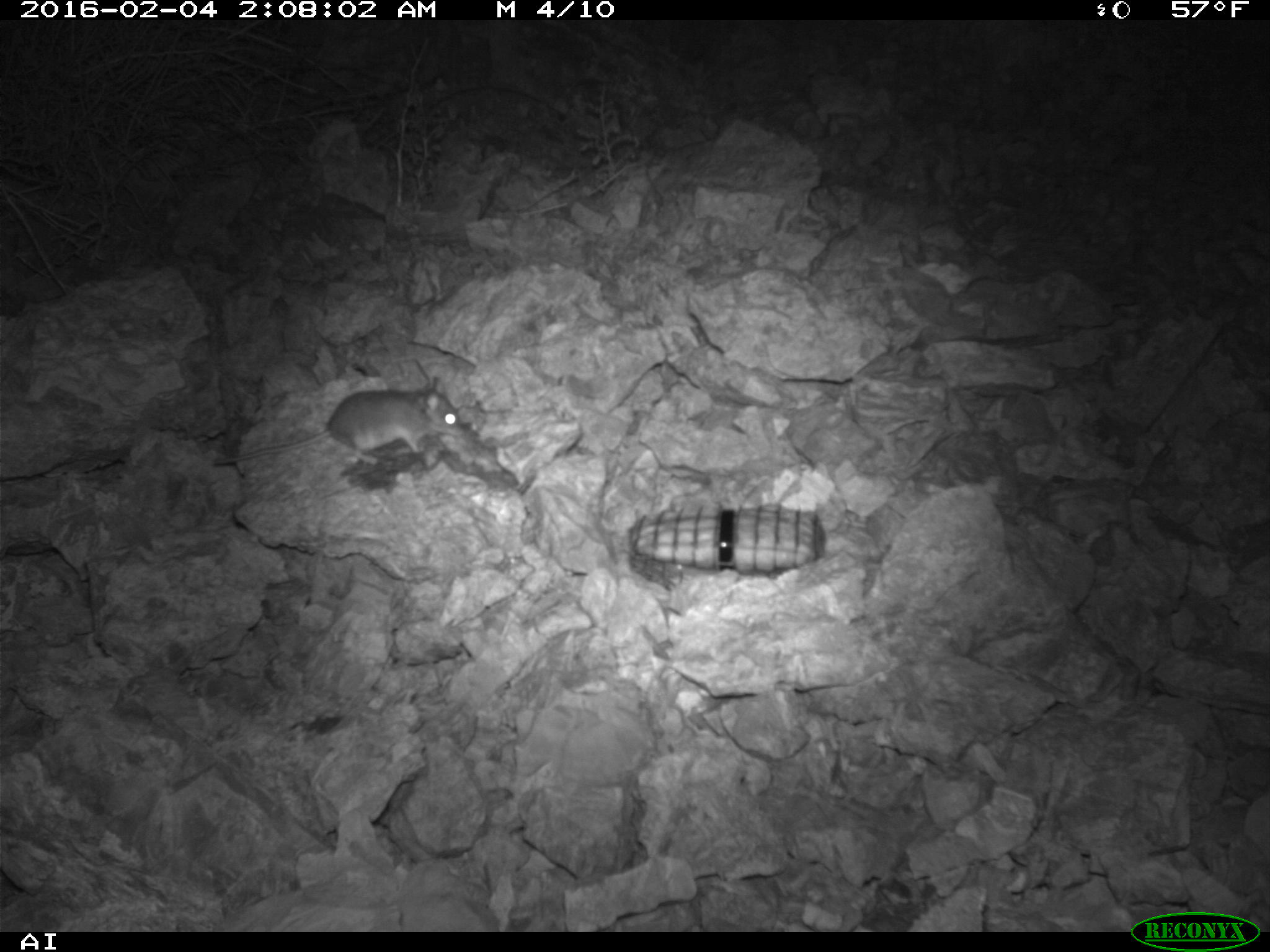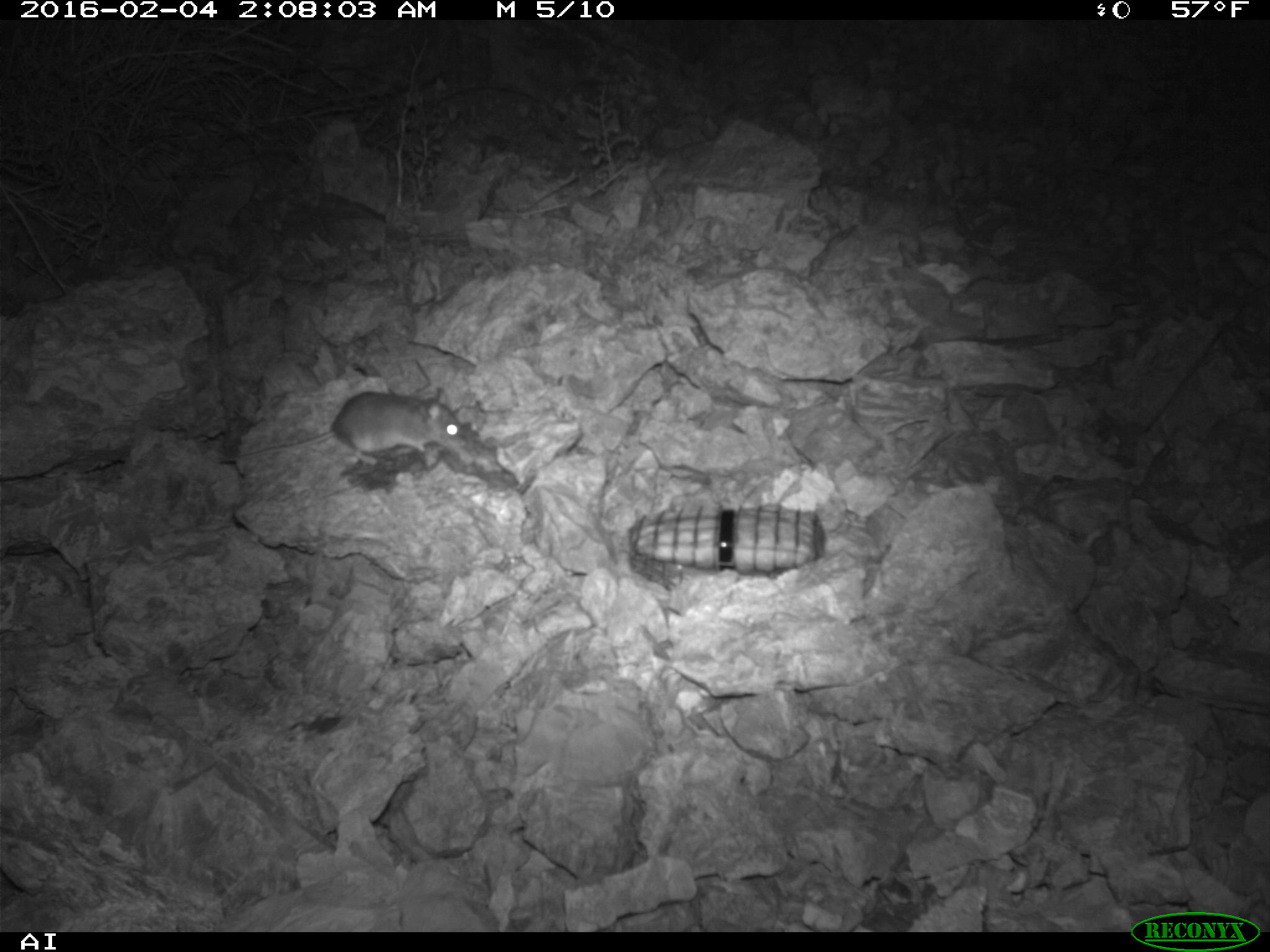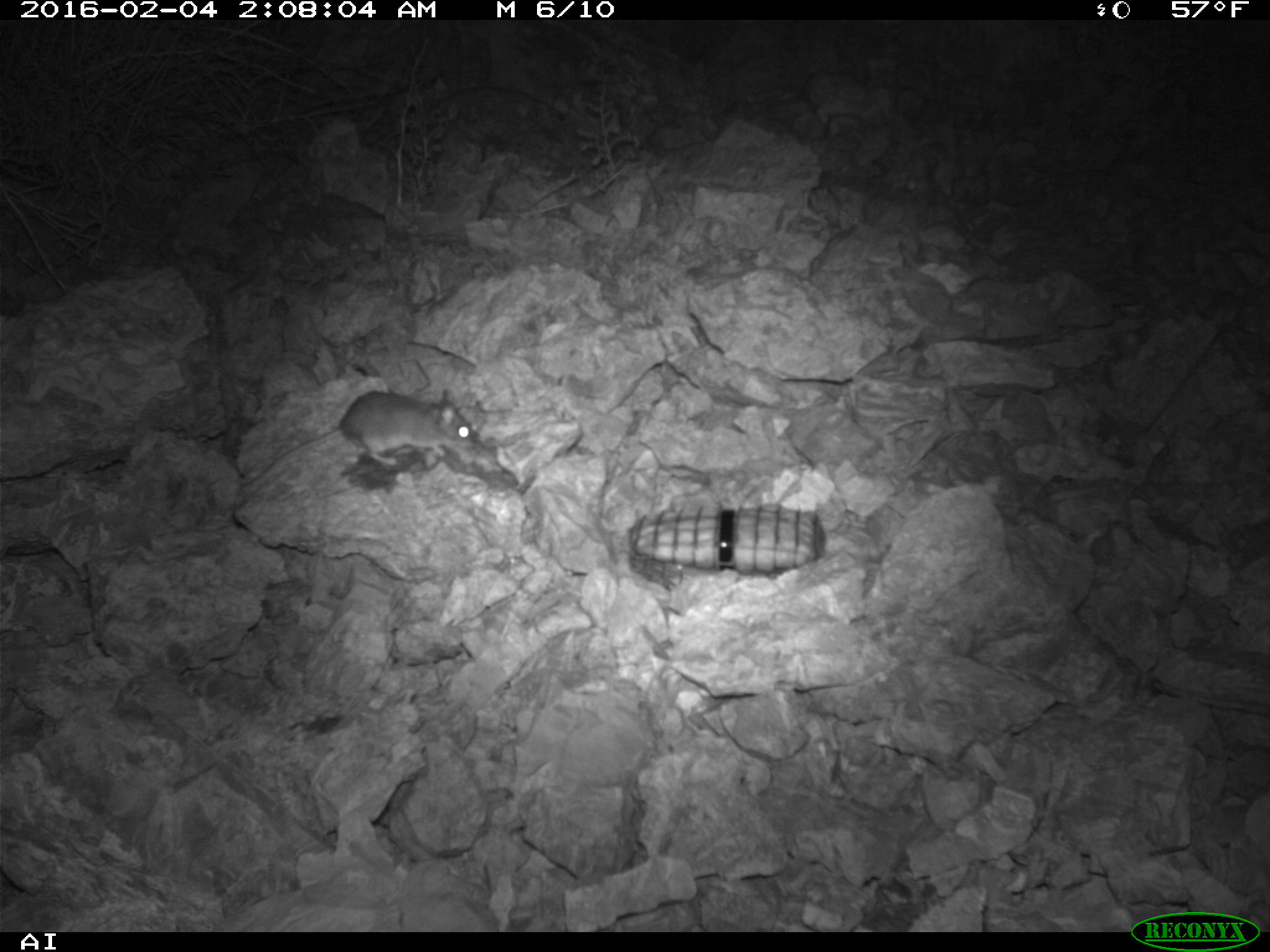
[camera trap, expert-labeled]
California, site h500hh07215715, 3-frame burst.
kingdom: Animalia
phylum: Chordata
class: Mammalia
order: Rodentia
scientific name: Rodentia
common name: rodent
Rodent (Rodentia).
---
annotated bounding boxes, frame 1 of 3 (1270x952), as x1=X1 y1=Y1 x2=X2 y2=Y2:
rodent: x1=213 y1=375 x2=461 y2=465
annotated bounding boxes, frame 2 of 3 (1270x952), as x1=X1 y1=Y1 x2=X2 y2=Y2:
rodent: x1=216 y1=387 x2=467 y2=461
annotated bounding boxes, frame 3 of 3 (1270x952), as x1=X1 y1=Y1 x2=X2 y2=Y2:
rodent: x1=238 y1=389 x2=476 y2=493